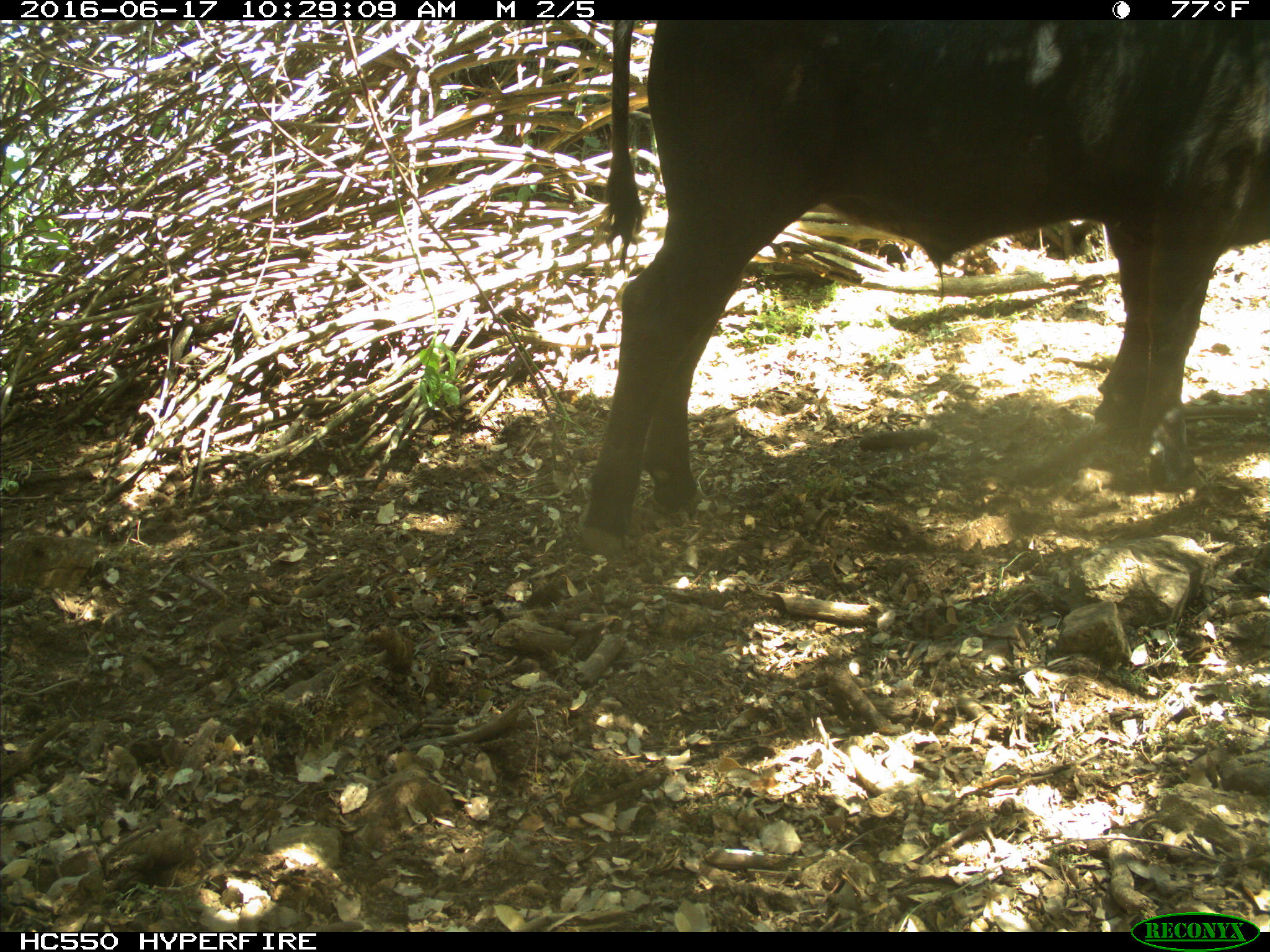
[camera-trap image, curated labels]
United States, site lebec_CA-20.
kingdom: Animalia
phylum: Chordata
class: Mammalia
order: Artiodactyla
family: Bovidae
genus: Bos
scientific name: Bos taurus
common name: domestic cow